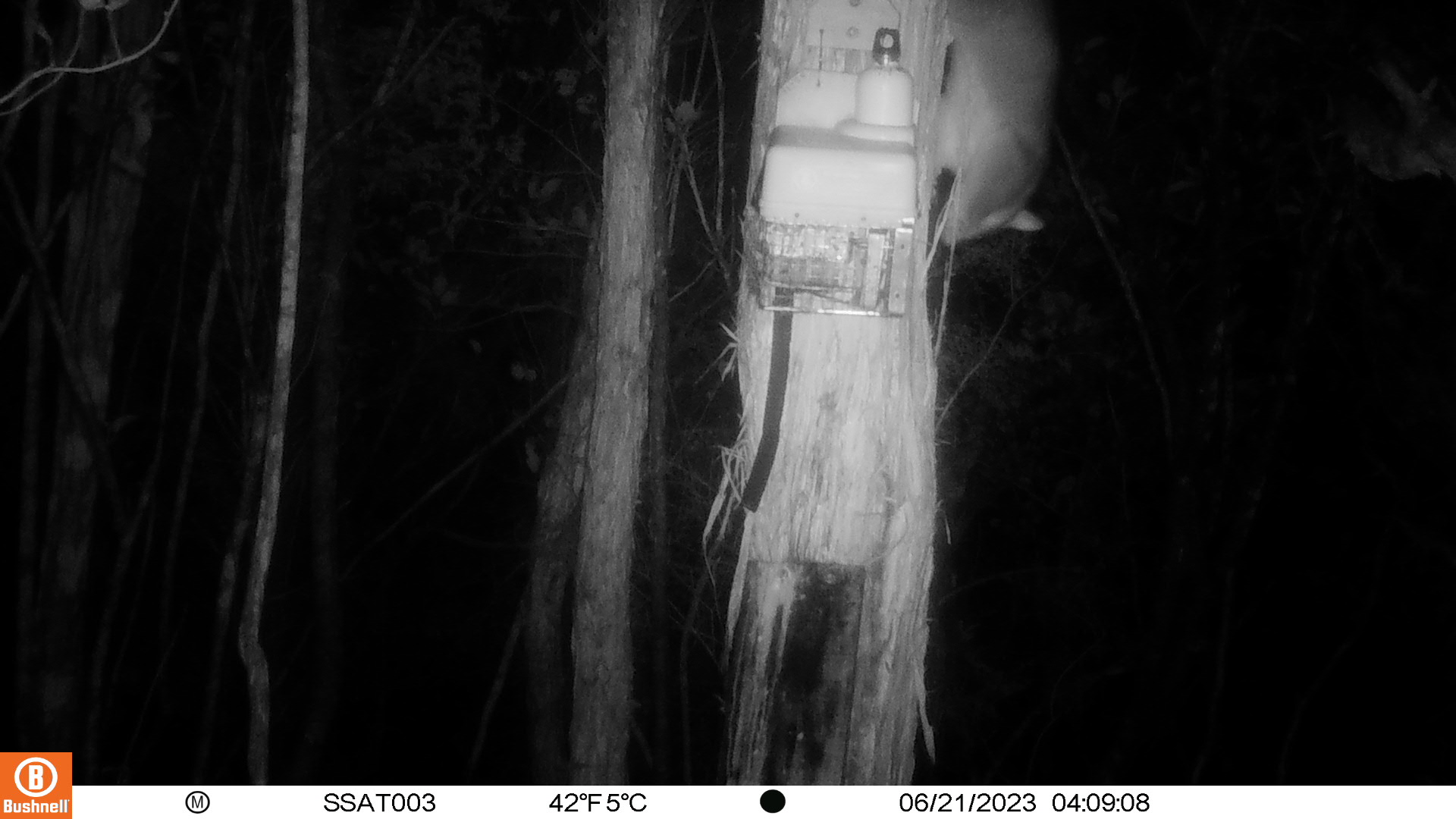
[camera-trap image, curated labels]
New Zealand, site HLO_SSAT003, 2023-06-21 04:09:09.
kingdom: Animalia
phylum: Chordata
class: Mammalia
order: Diprotodontia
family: Phalangeridae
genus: Trichosurus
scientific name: Trichosurus vulpecula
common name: common brushtail possum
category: possum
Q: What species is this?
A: Possum (common brushtail possum) (Trichosurus vulpecula).